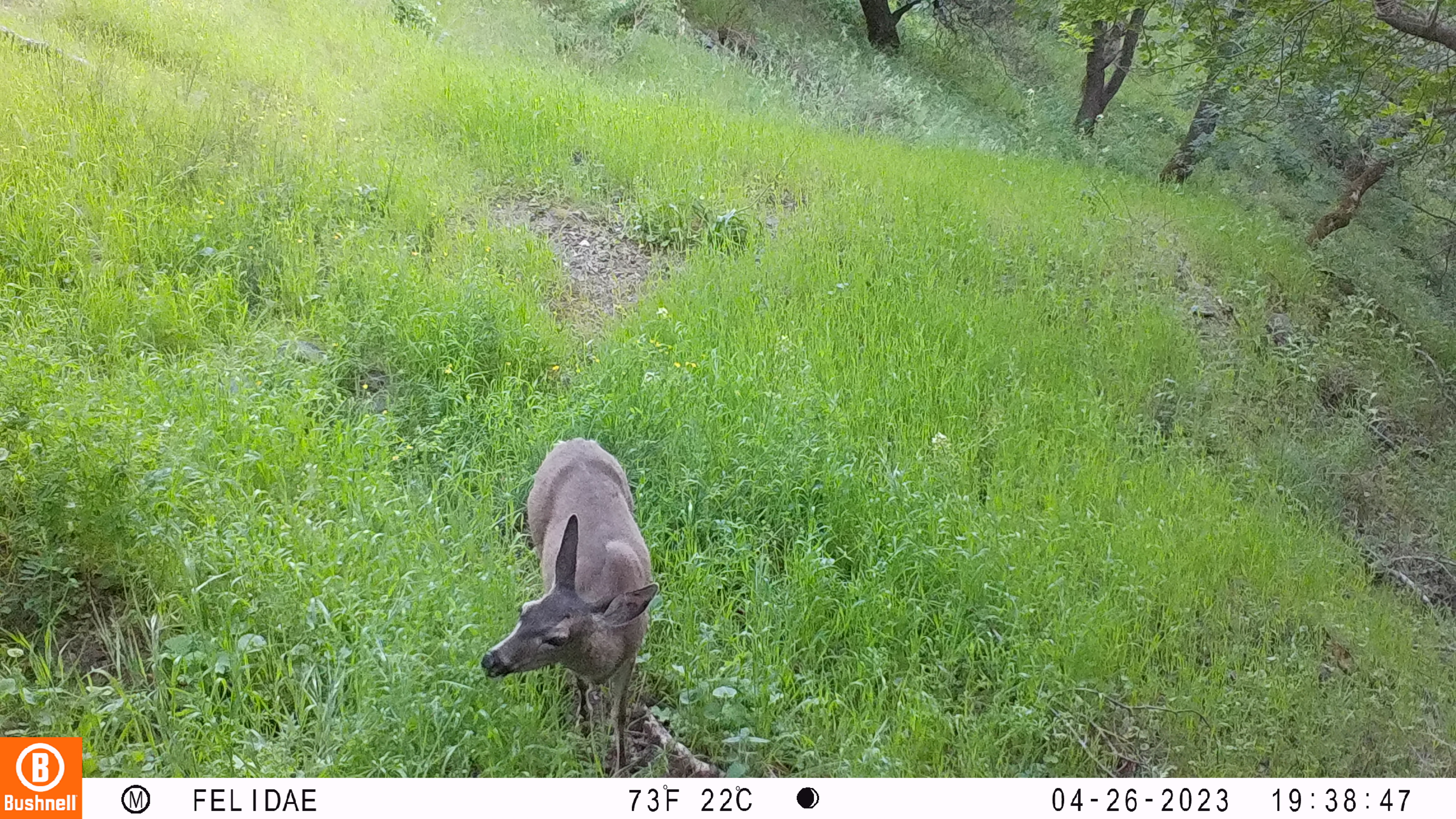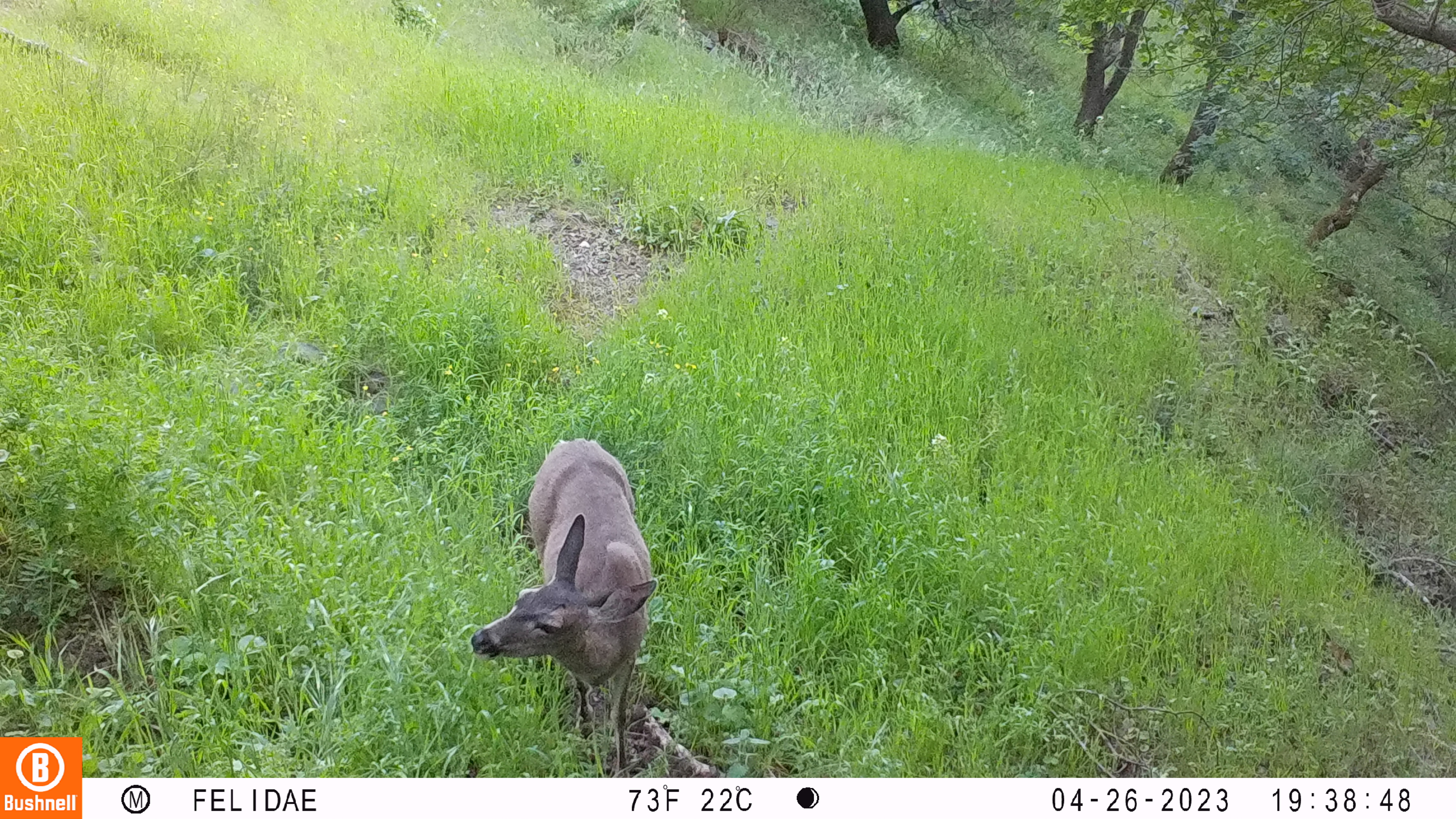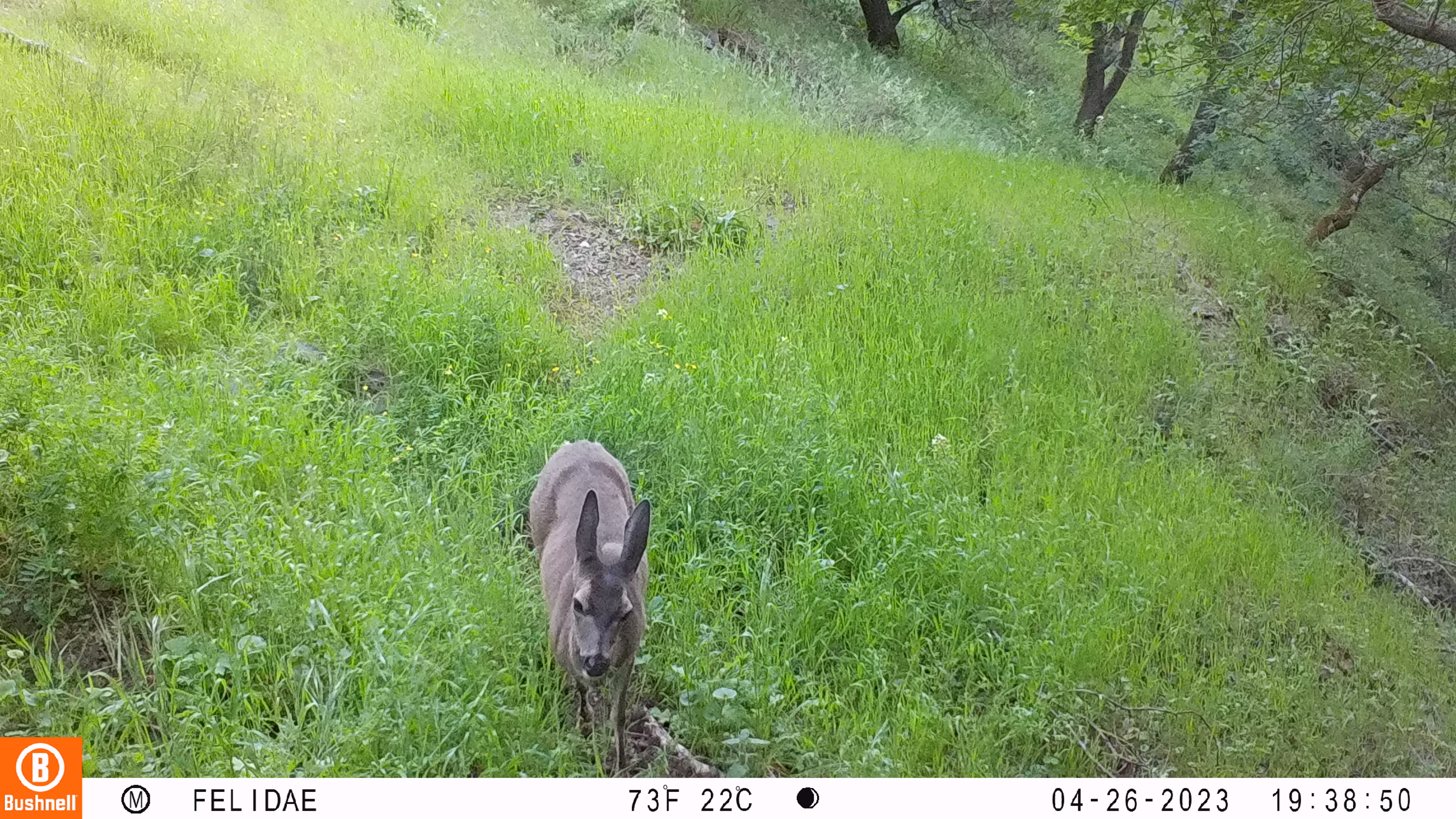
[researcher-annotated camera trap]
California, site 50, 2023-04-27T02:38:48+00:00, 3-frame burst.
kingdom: Animalia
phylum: Chordata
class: Mammalia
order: Artiodactyla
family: Cervidae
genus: Odocoileus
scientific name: Odocoileus hemionus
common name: mule deer